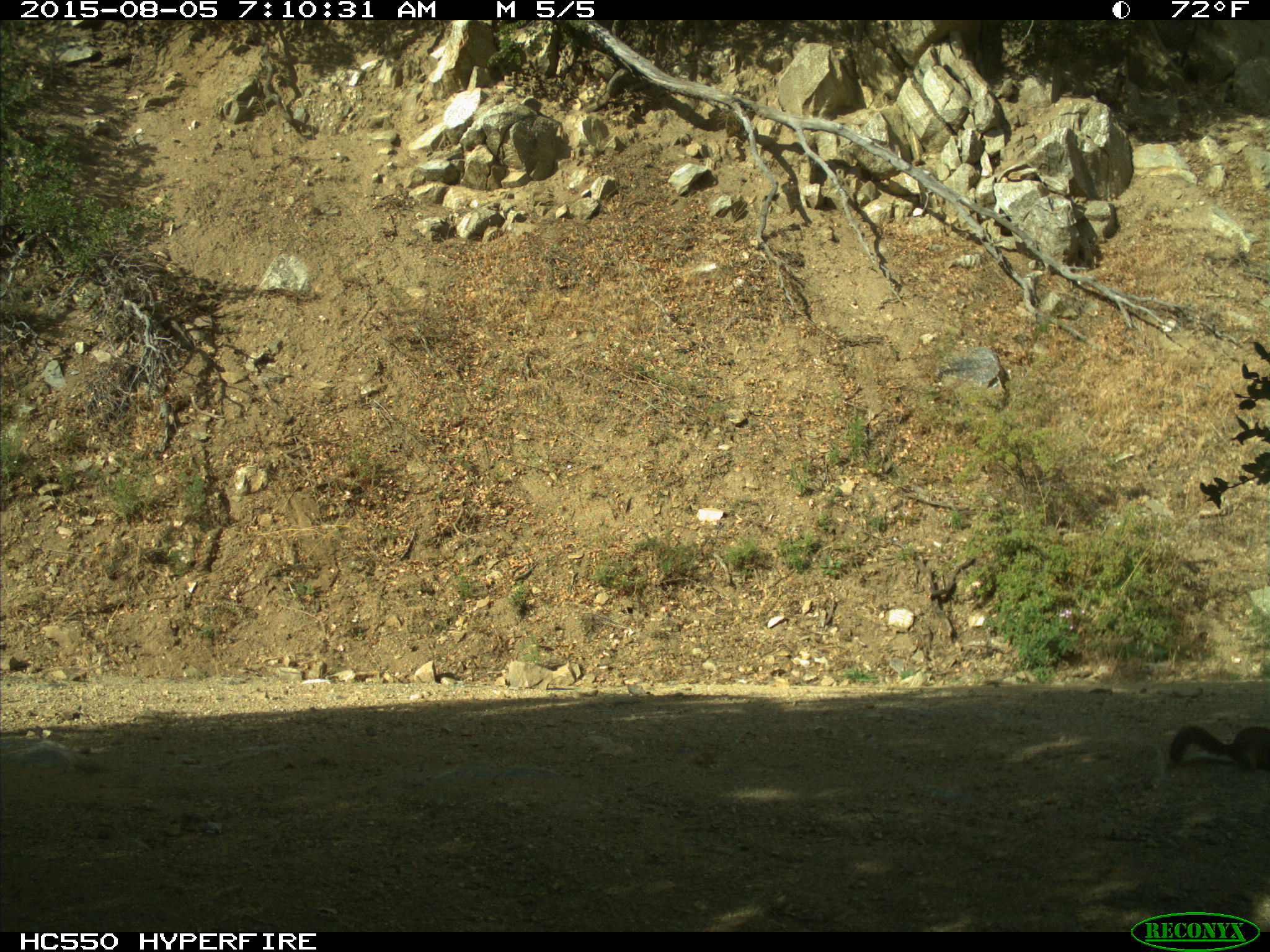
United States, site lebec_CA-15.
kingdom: Animalia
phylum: Chordata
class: Mammalia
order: Rodentia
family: Sciuridae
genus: Otospermophilus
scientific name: Otospermophilus beecheyi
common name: california ground squirrel